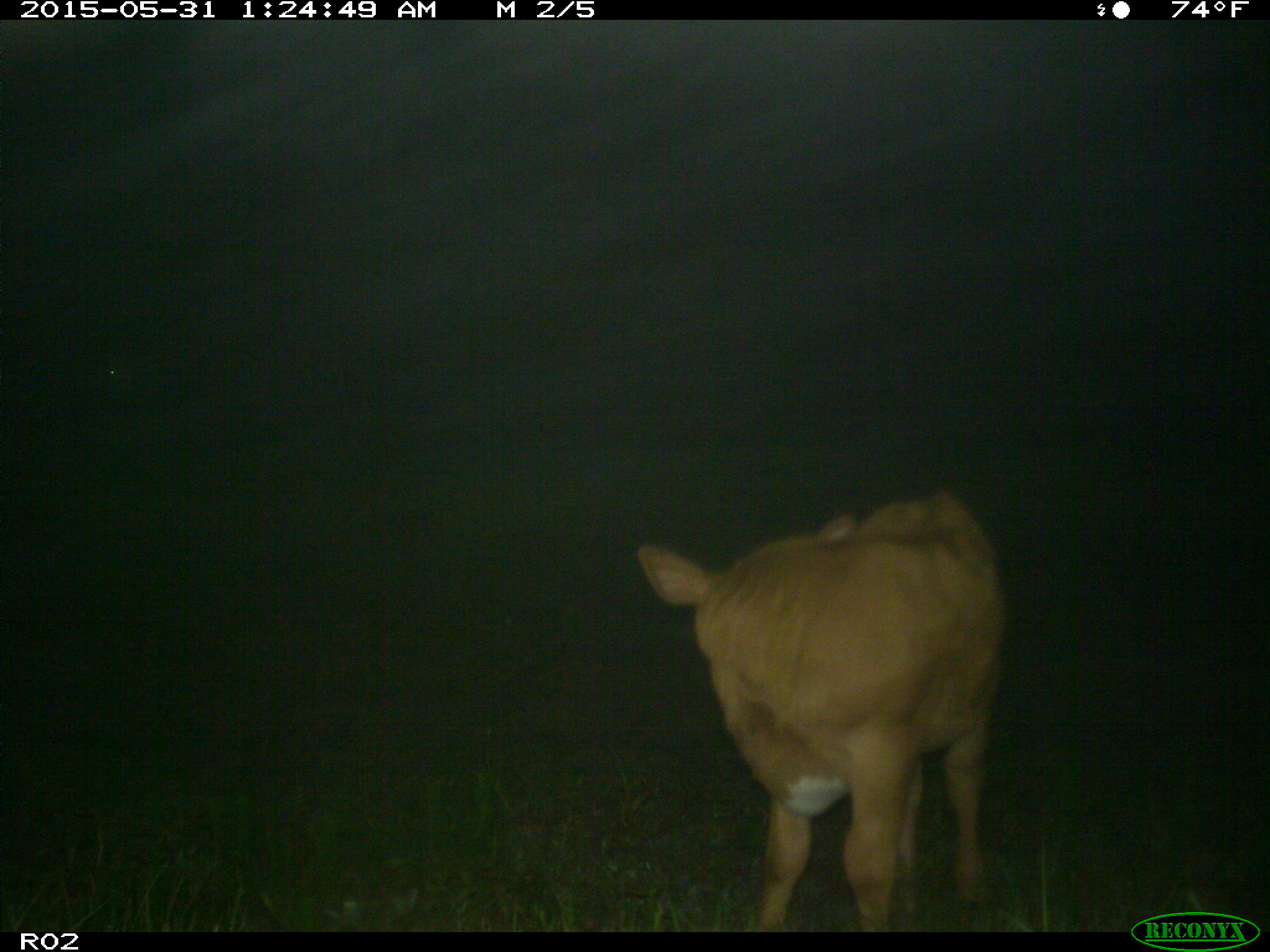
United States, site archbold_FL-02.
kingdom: Animalia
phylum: Chordata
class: Mammalia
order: Artiodactyla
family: Bovidae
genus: Bos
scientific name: Bos taurus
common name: domestic cow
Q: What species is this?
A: Bos taurus (domestic cow).